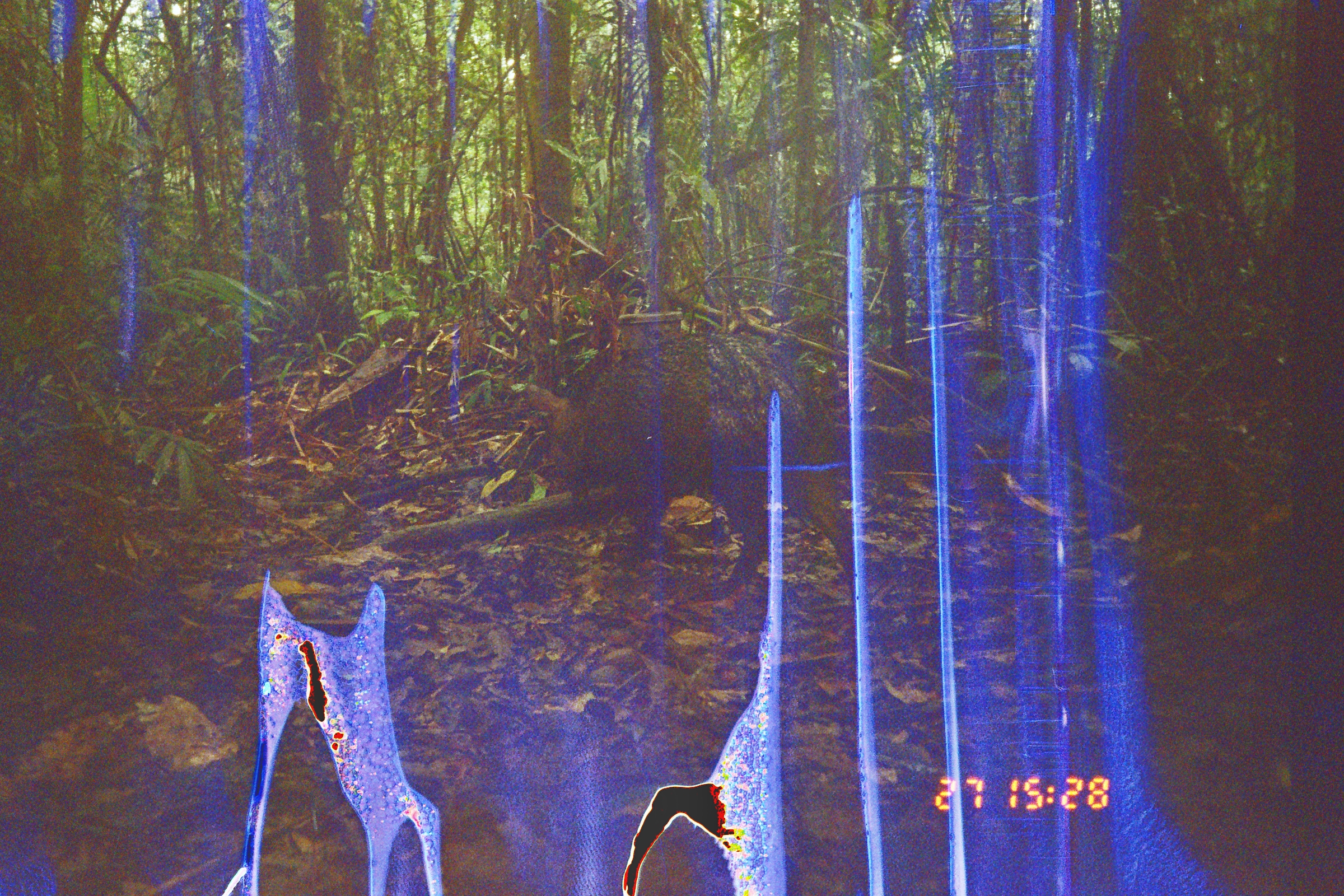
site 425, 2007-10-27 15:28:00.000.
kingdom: Animalia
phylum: Chordata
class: Mammalia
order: Artiodactyla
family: Tayassuidae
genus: Tayassu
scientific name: Tayassu pecari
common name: white-lipped peccary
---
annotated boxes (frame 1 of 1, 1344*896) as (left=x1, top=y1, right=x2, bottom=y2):
tayassu pecari: (left=524, top=333, right=866, bottom=613)